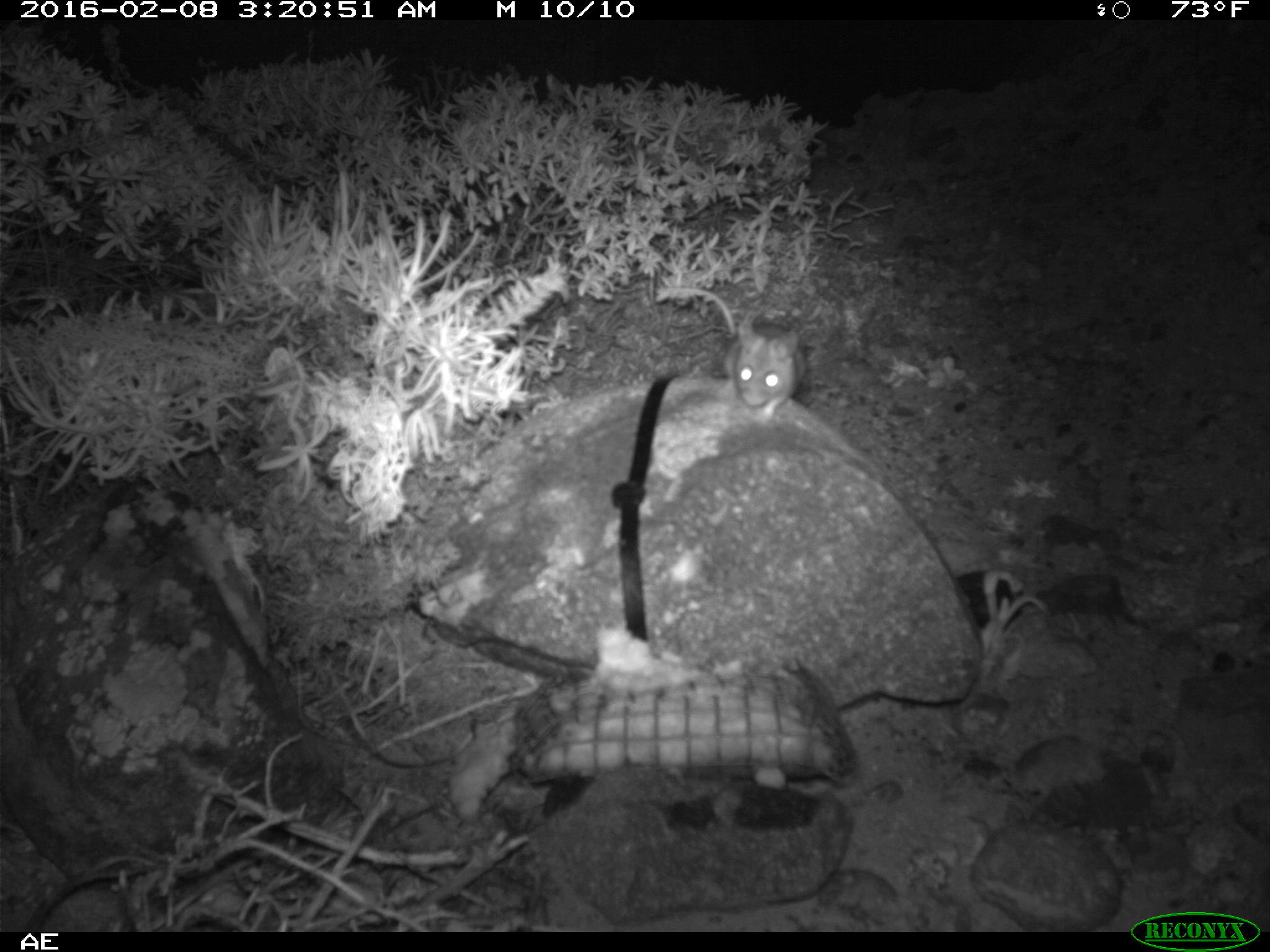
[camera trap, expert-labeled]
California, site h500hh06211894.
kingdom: Animalia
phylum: Chordata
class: Mammalia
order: Rodentia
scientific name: Rodentia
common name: rodent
Rodent (Rodentia).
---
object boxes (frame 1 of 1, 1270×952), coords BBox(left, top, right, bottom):
rodent: BBox(652, 285, 808, 426)